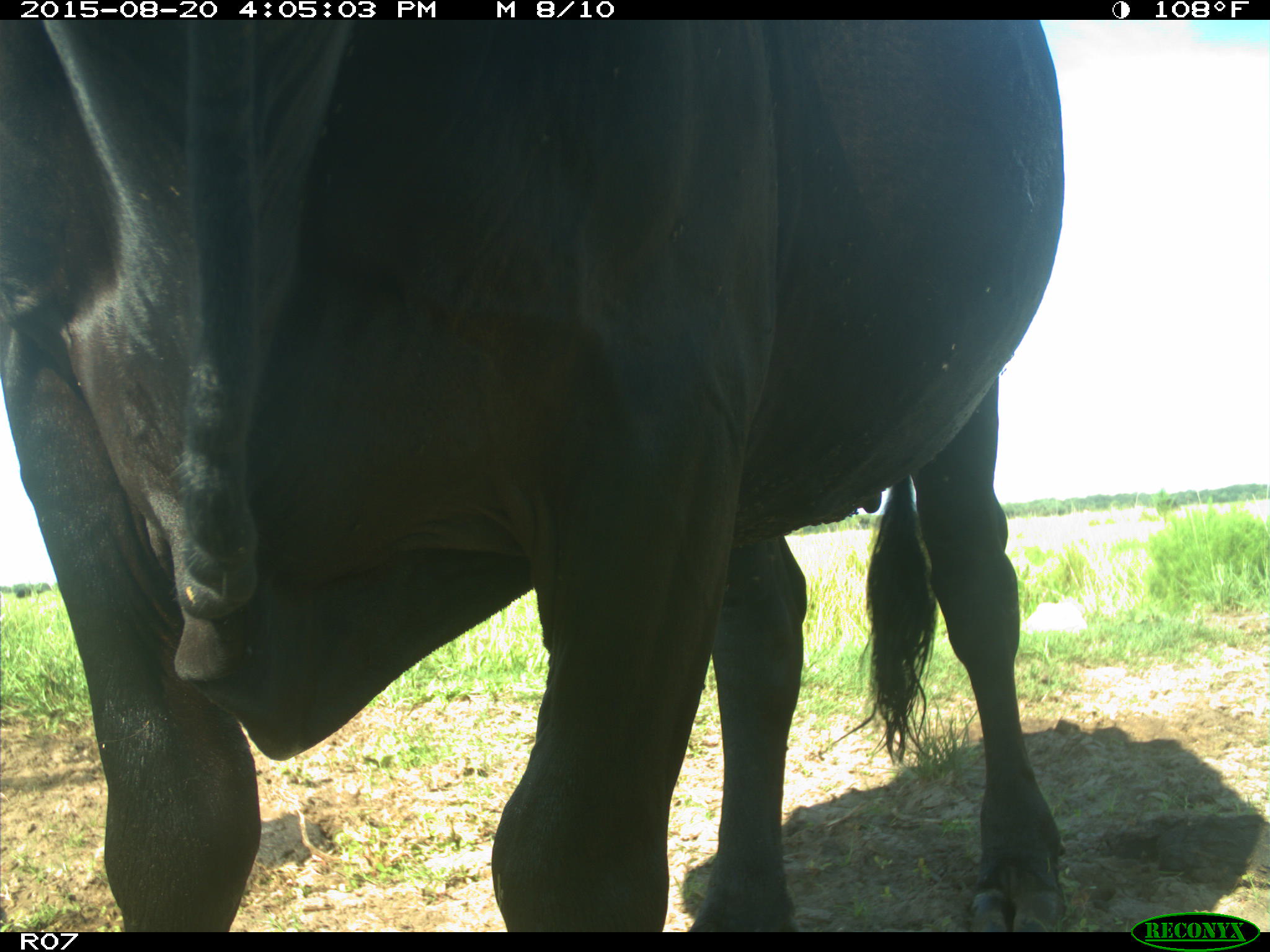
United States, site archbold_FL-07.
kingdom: Animalia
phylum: Chordata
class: Mammalia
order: Artiodactyla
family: Bovidae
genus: Bos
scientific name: Bos taurus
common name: domestic cow